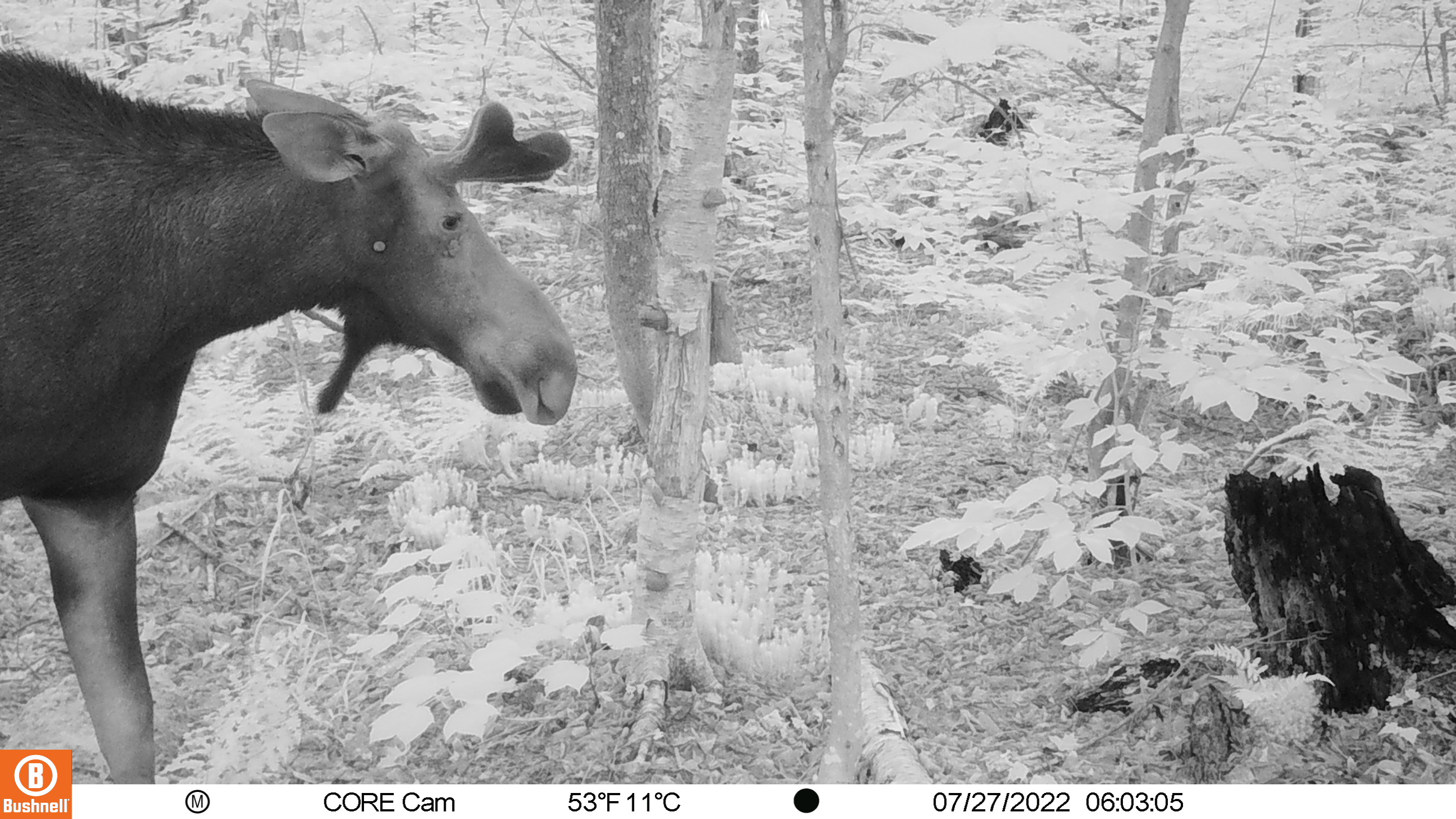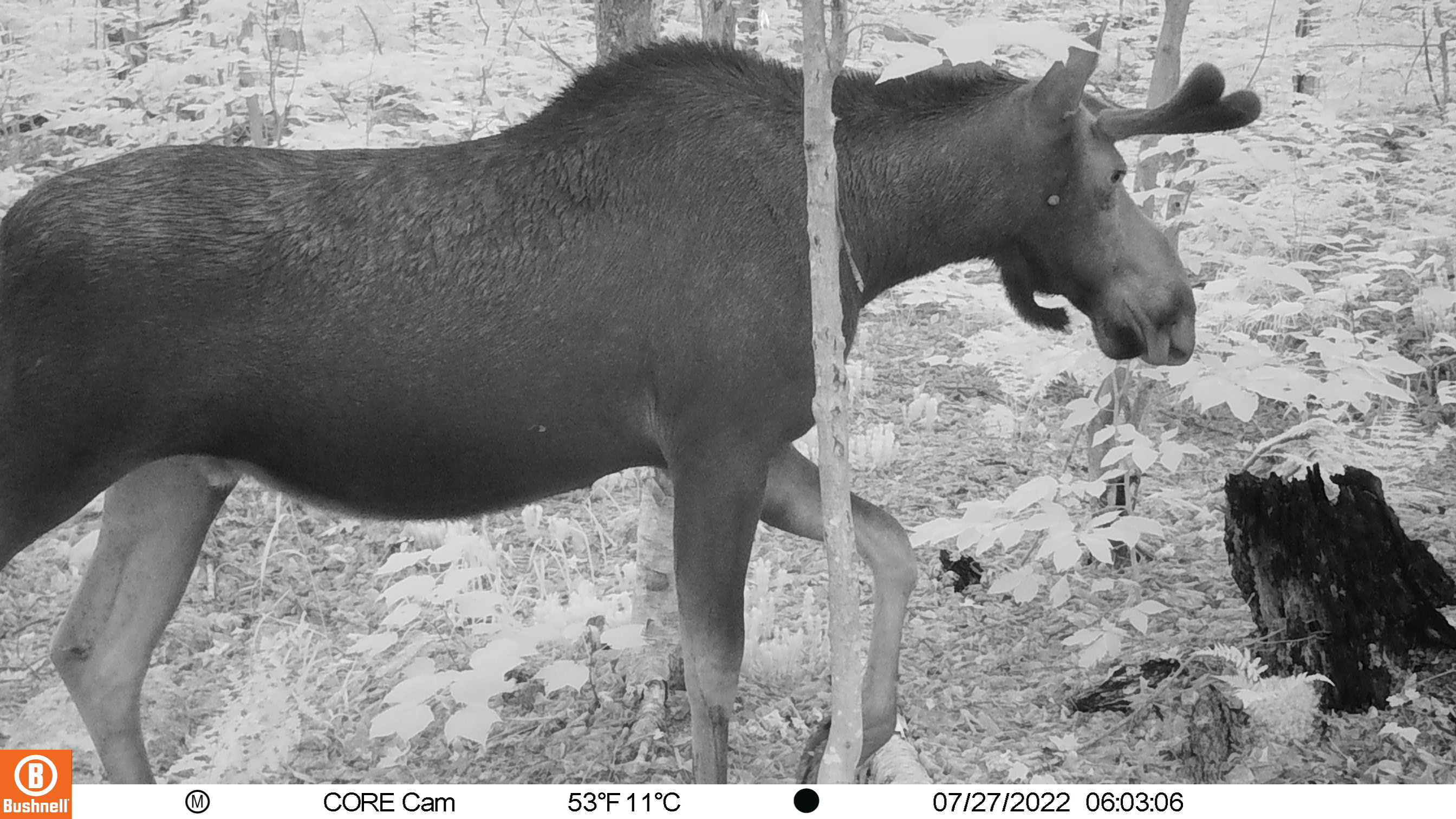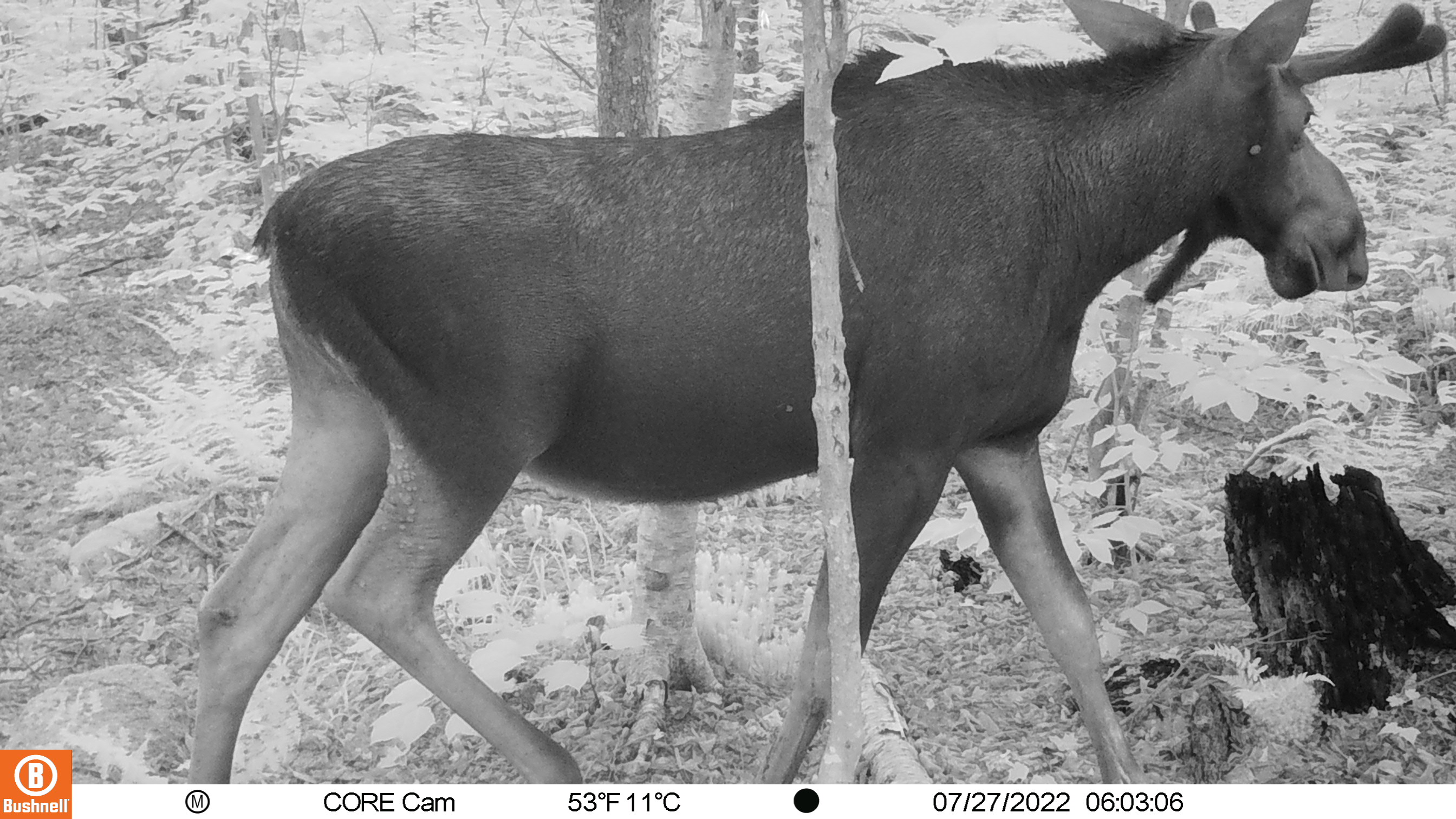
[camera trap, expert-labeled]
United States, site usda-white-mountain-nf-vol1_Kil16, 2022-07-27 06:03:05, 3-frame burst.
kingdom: Animalia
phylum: Chordata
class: Mammalia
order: Artiodactyla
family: Cervidae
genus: Alces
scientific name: Alces alces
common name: moose